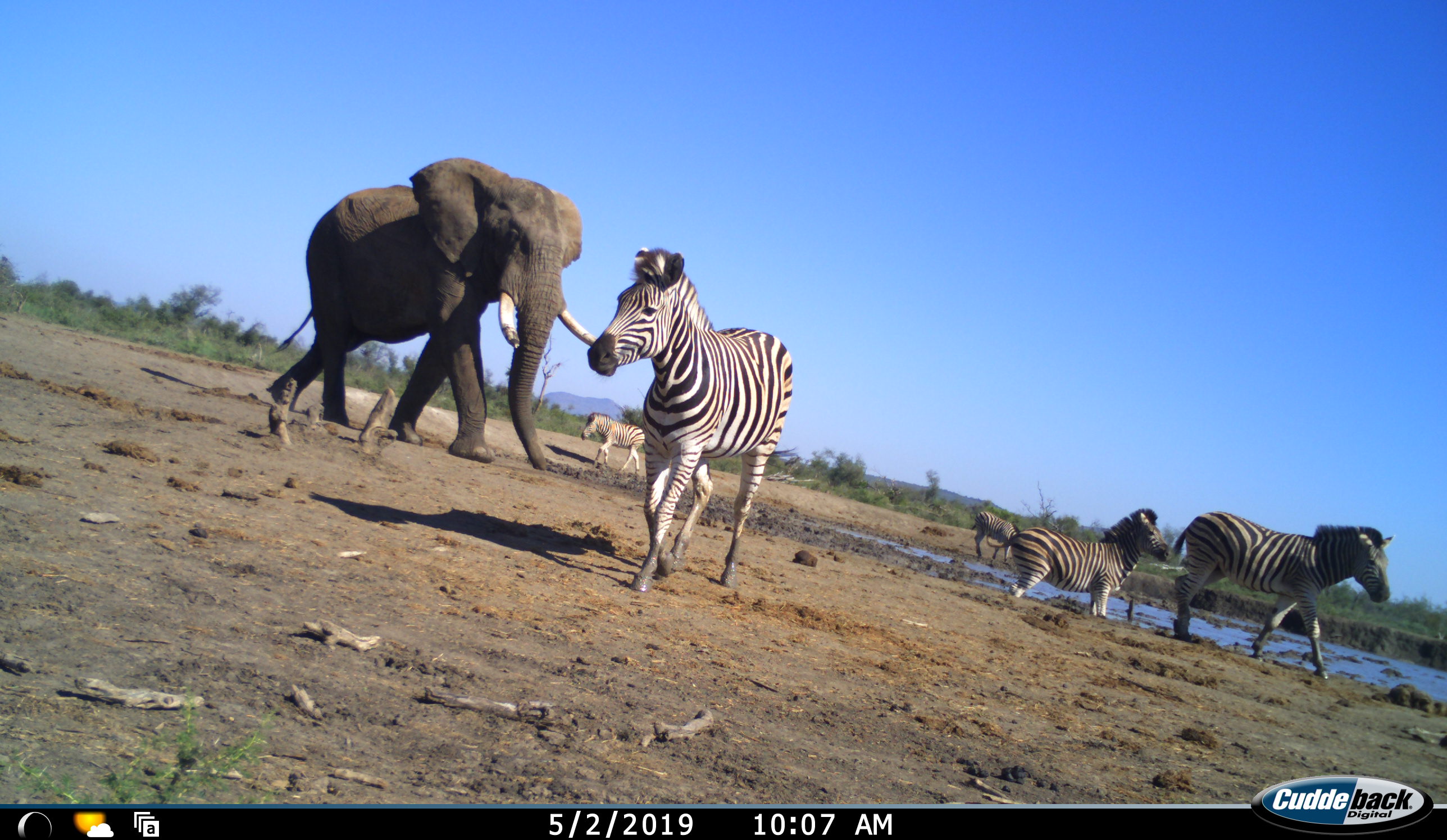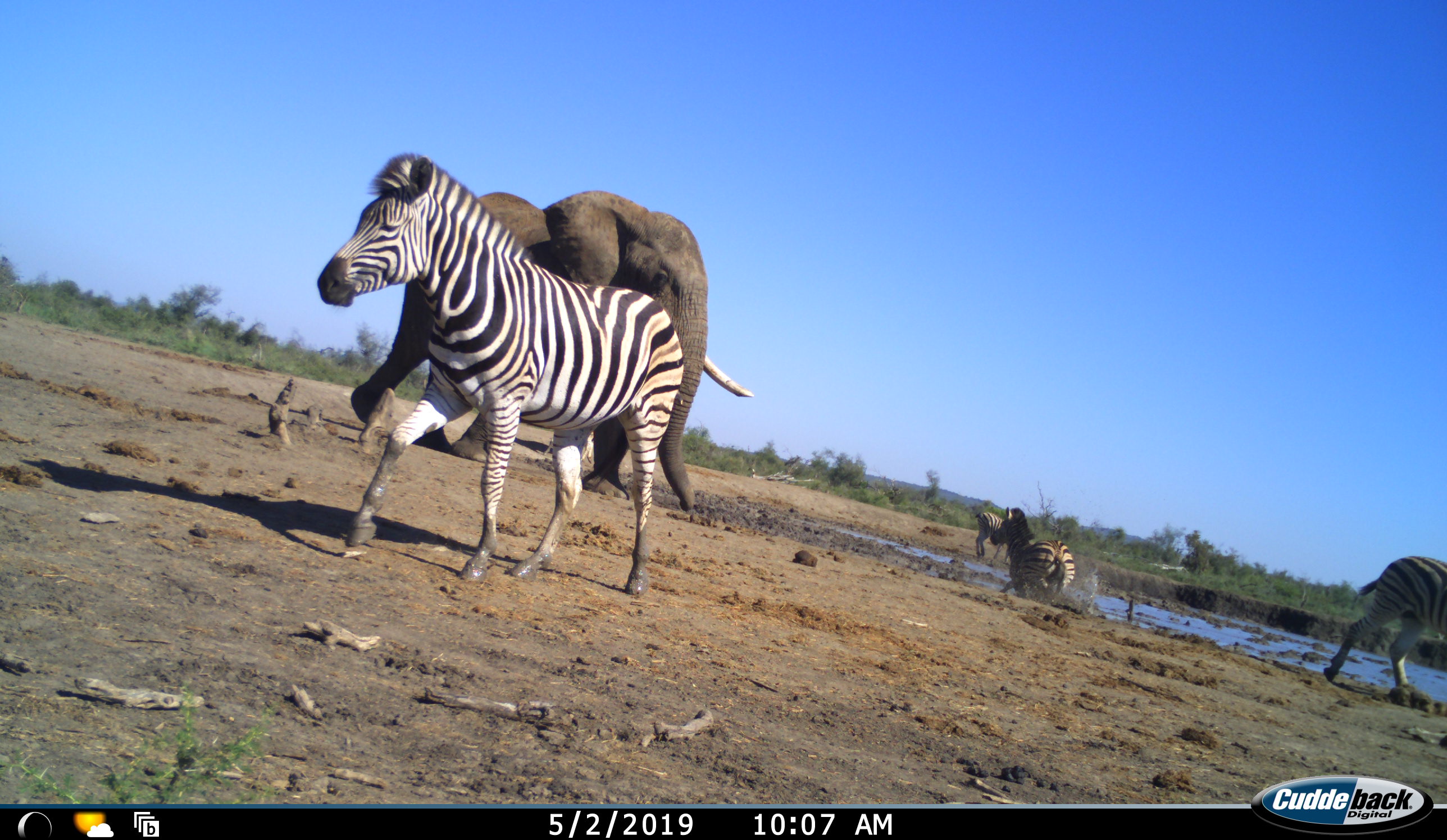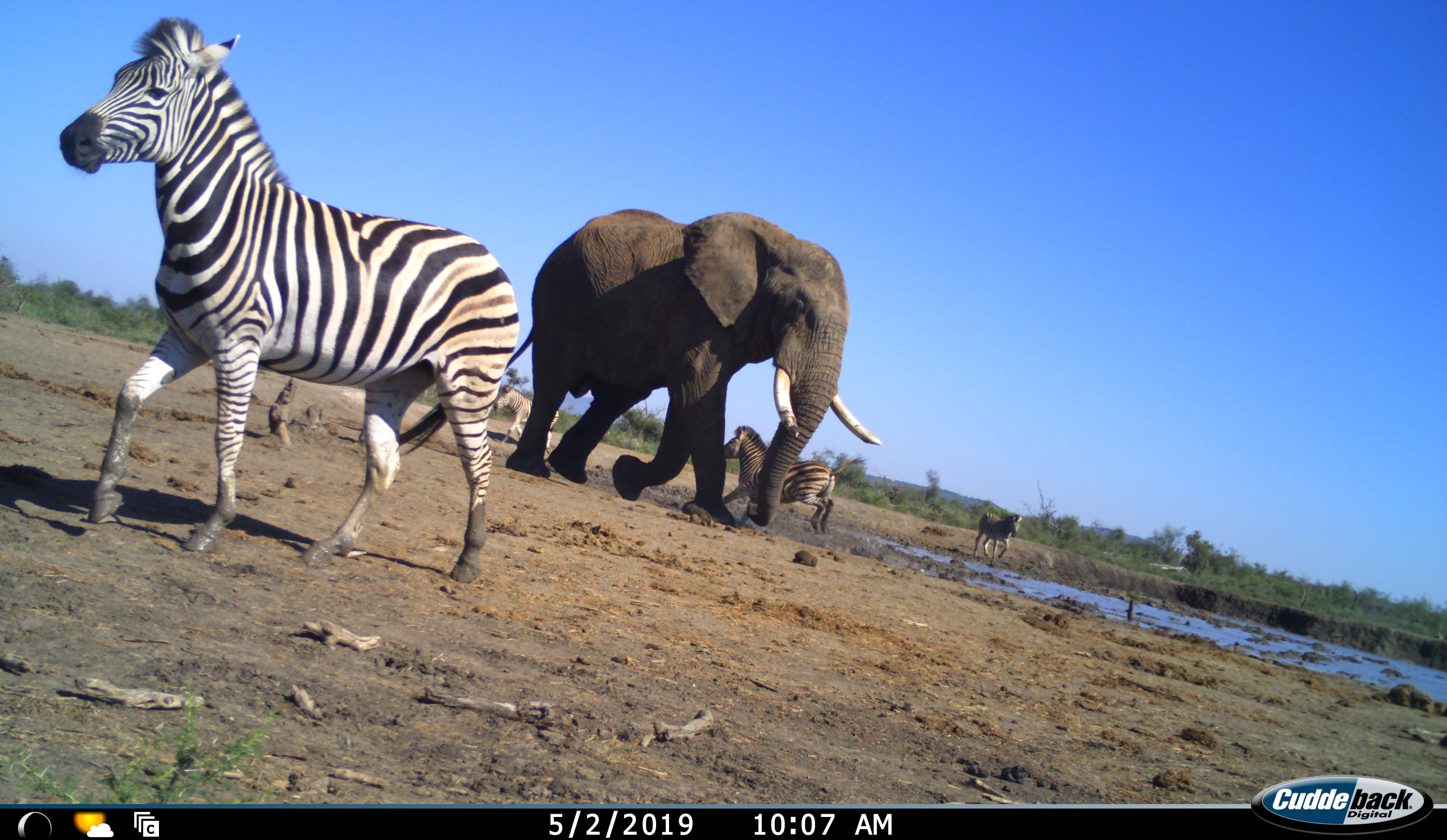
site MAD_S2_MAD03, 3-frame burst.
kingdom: Animalia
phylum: Chordata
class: Mammalia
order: Proboscidea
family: Elephantidae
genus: Loxodonta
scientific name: Loxodonta africana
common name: african bush elephant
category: elephant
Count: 1.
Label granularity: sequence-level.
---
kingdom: Animalia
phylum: Chordata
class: Mammalia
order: Perissodactyla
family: Equidae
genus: Equus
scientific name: Equus quagga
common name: plains zebra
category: zebraplains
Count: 5.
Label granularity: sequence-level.